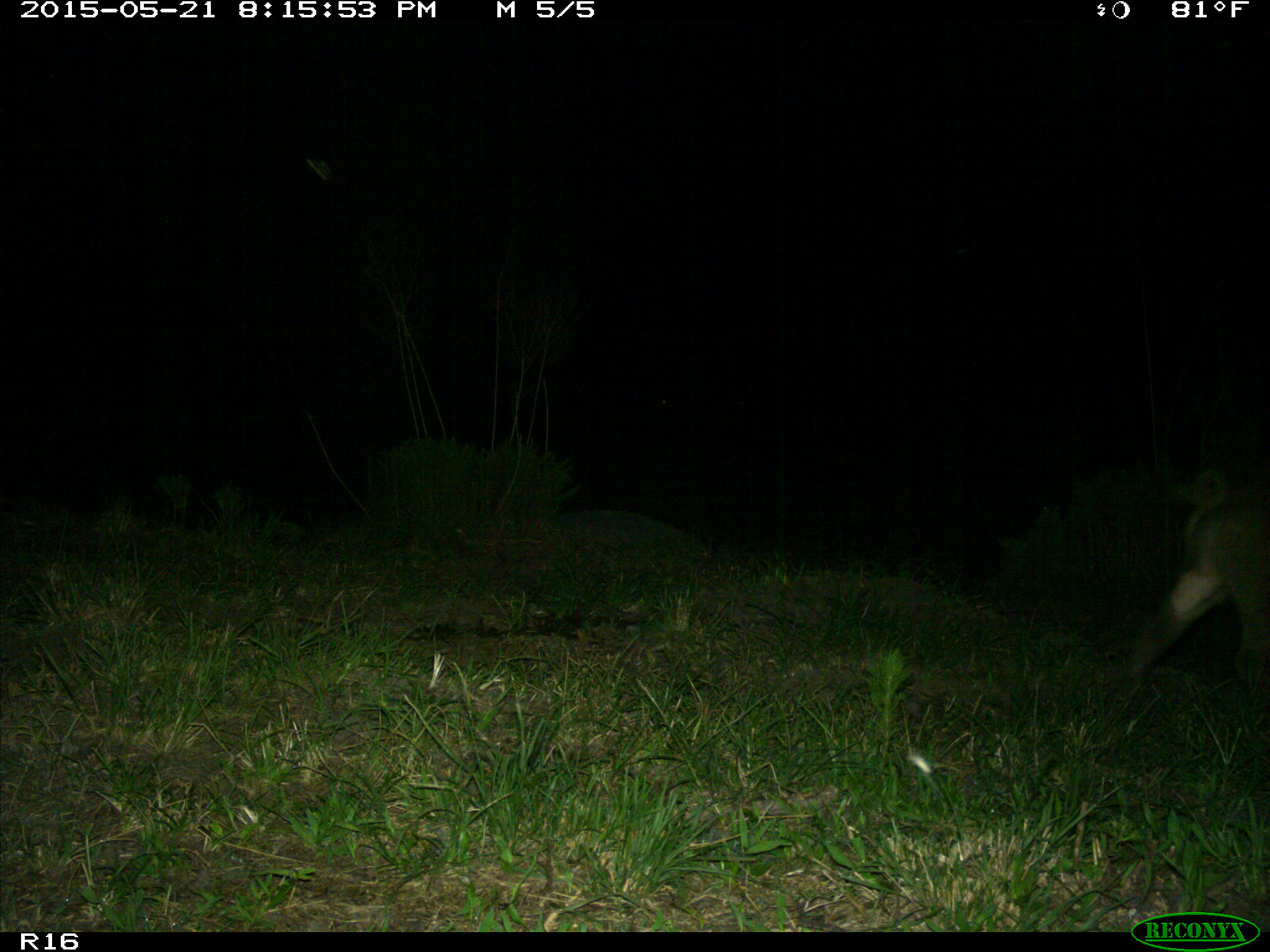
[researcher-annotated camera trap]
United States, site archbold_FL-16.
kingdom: Animalia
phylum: Chordata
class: Mammalia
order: Artiodactyla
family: Suidae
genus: Sus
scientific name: Sus scrofa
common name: wild boar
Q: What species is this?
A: Sus scrofa (wild boar).